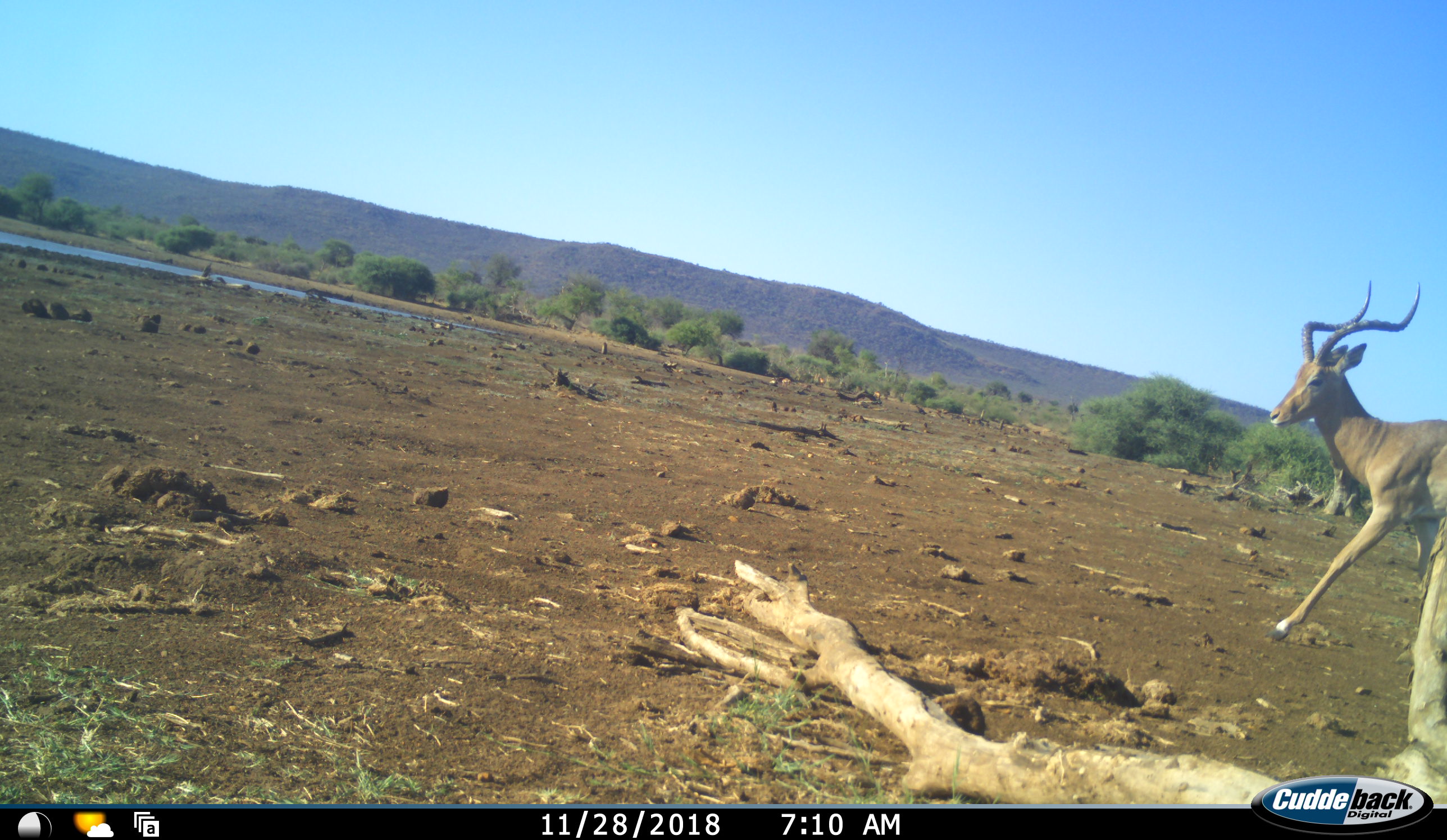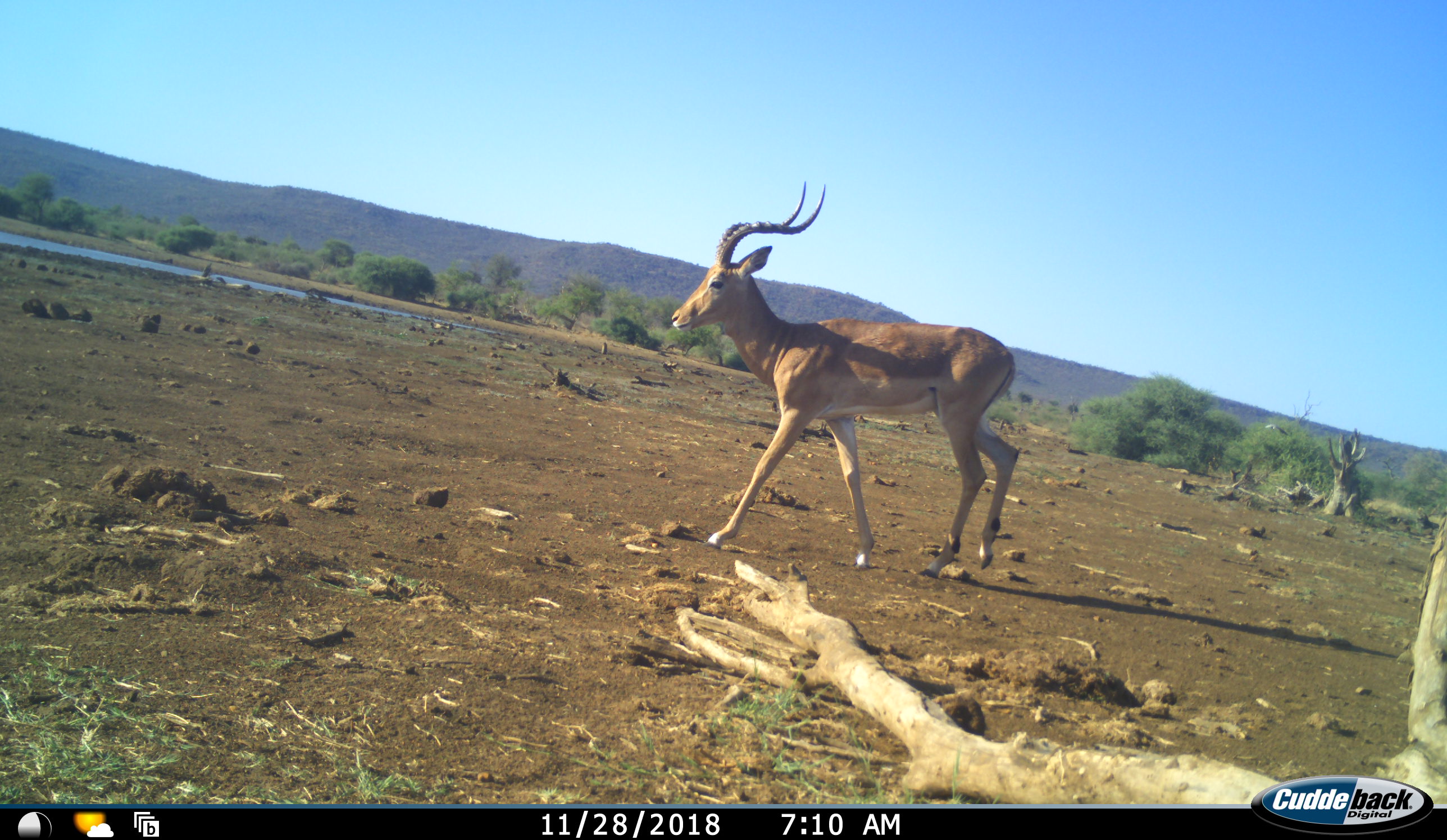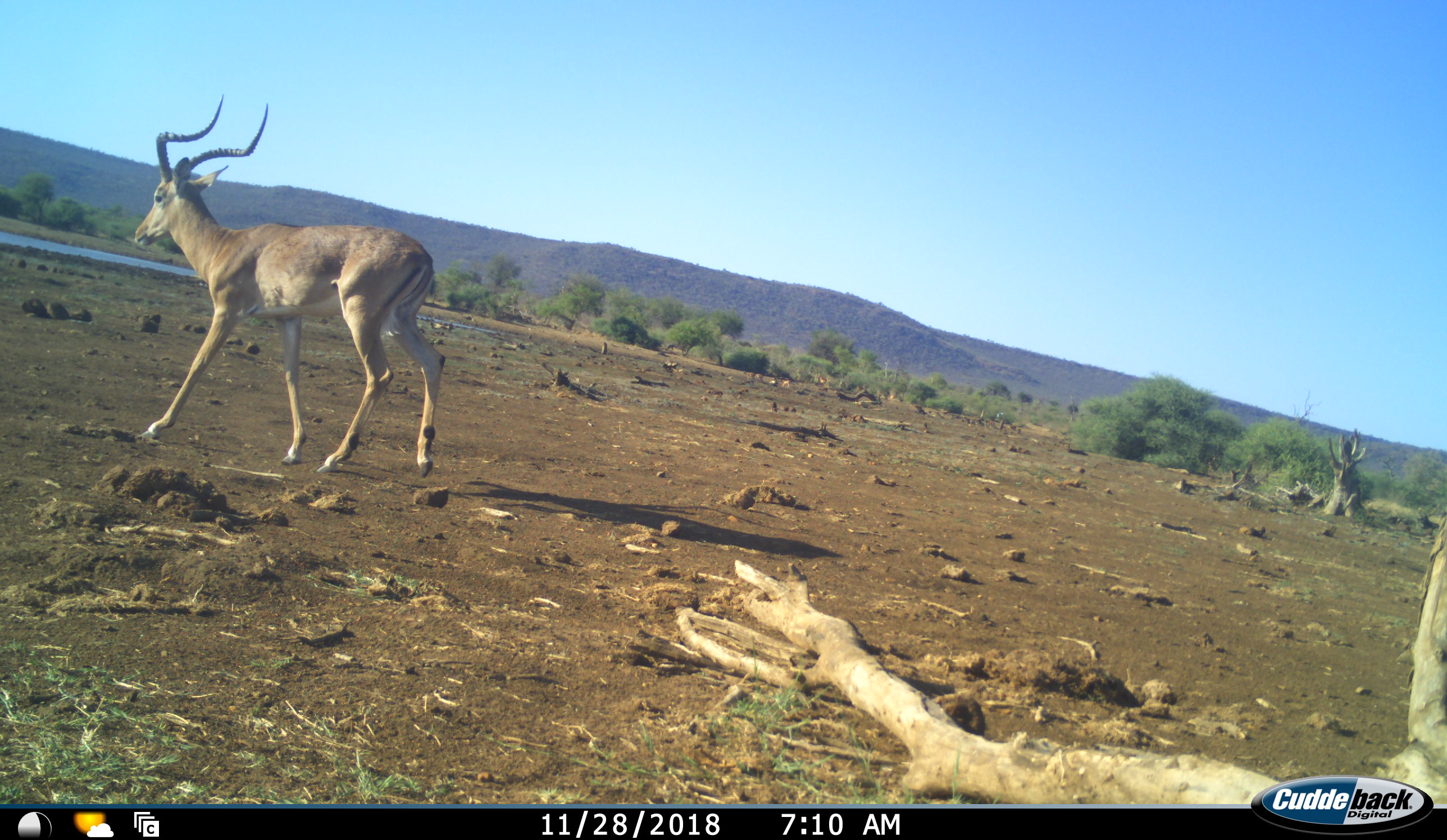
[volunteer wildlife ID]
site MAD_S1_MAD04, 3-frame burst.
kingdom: Animalia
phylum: Chordata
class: Mammalia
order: Artiodactyla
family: Bovidae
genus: Aepyceros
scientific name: Aepyceros melampus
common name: impala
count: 1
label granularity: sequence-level